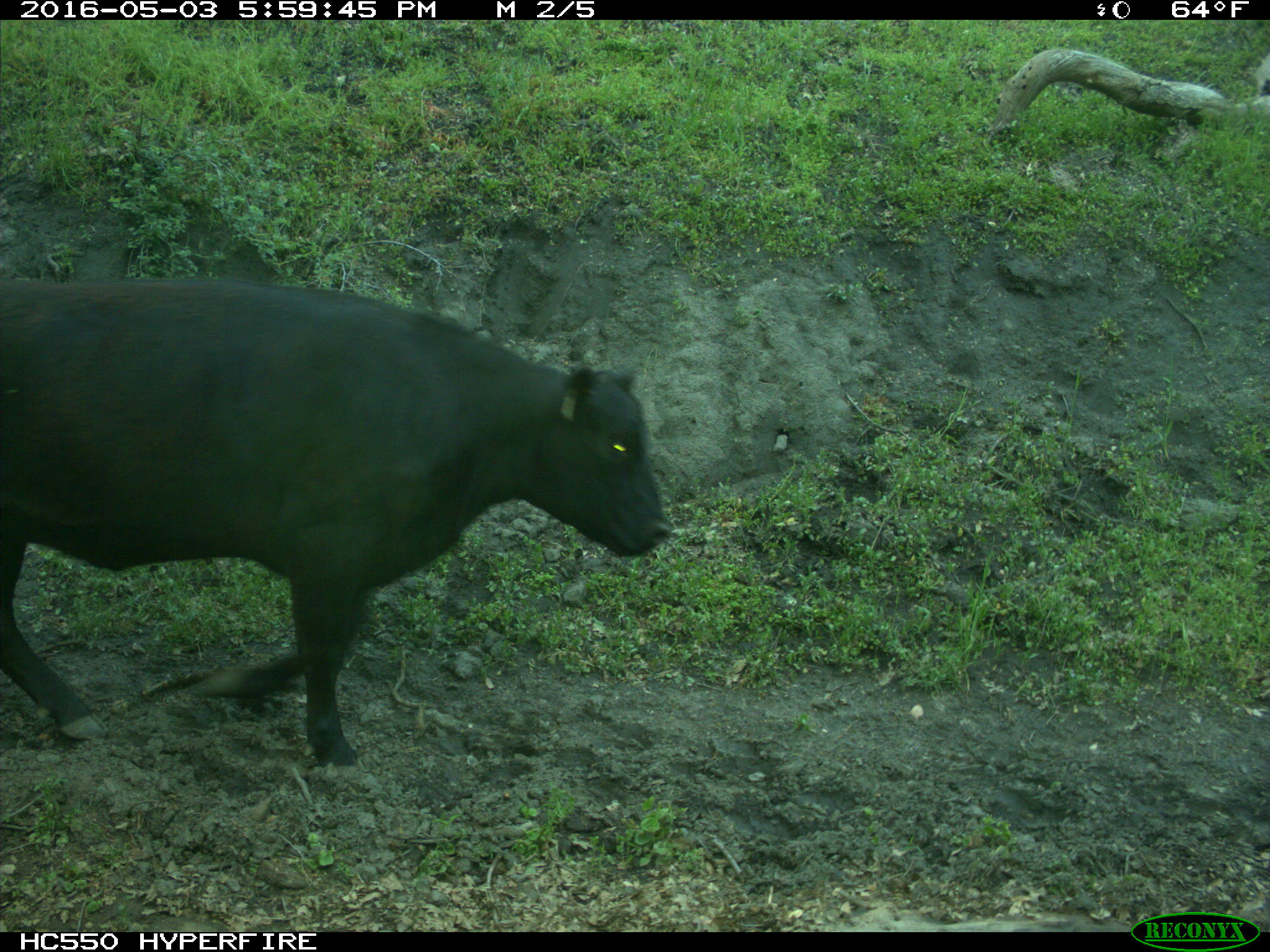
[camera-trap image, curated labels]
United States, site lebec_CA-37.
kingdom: Animalia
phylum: Chordata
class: Mammalia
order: Artiodactyla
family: Bovidae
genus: Bos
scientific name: Bos taurus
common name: domestic cow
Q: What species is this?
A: Bos taurus (domestic cow).